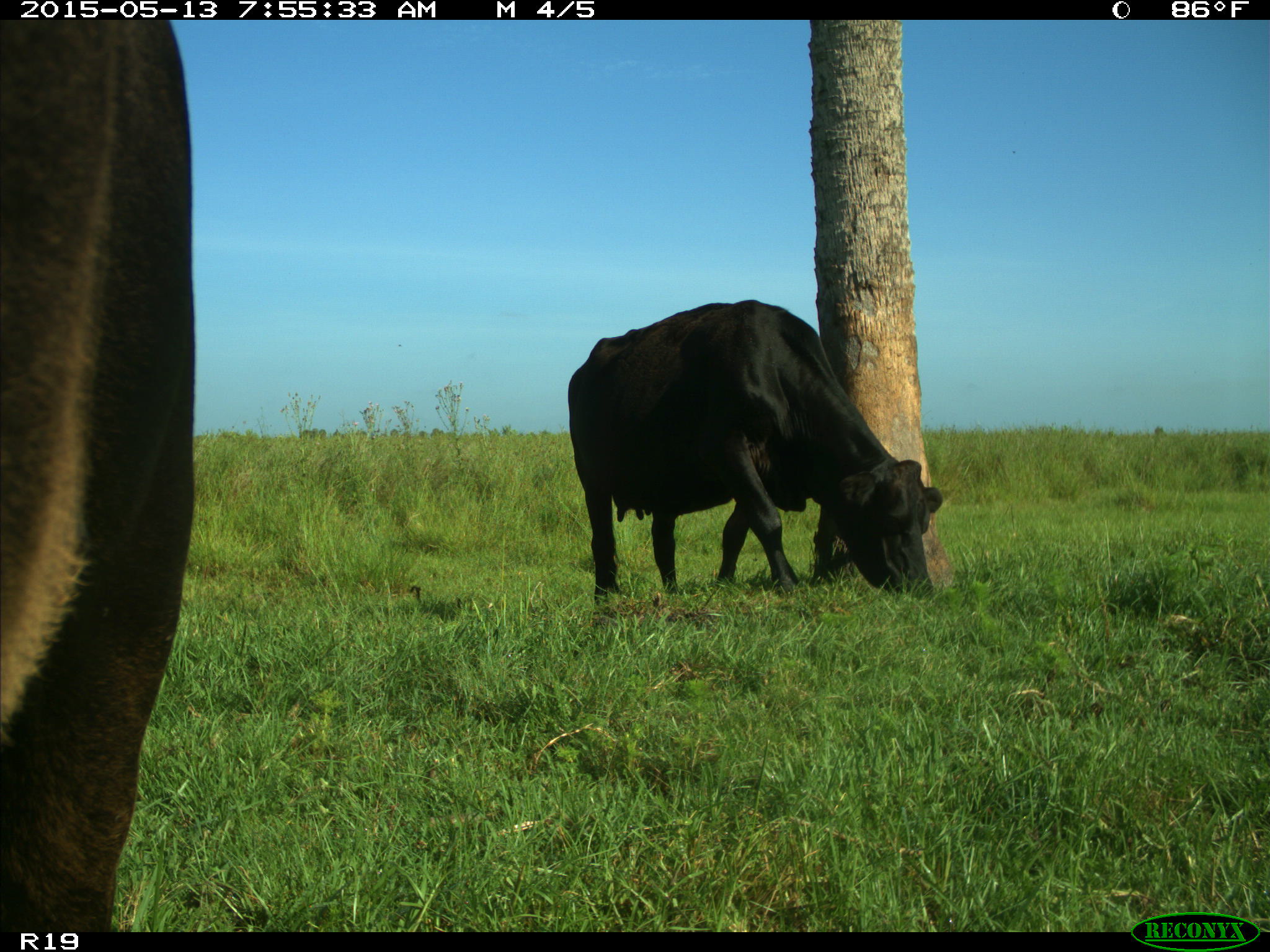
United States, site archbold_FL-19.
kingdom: Animalia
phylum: Chordata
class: Mammalia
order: Artiodactyla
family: Bovidae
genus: Bos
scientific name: Bos taurus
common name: domestic cow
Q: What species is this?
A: Bos taurus (domestic cow).